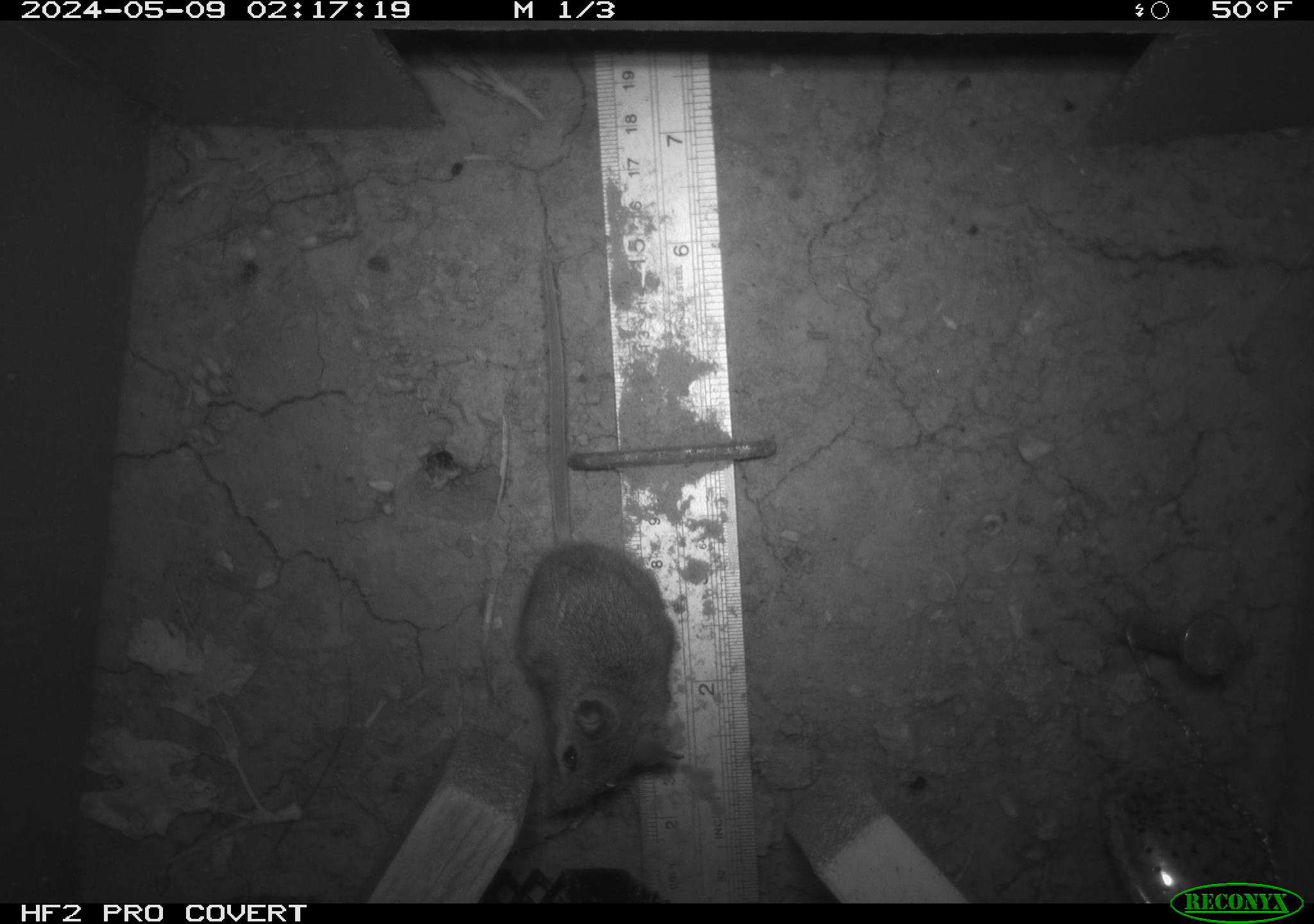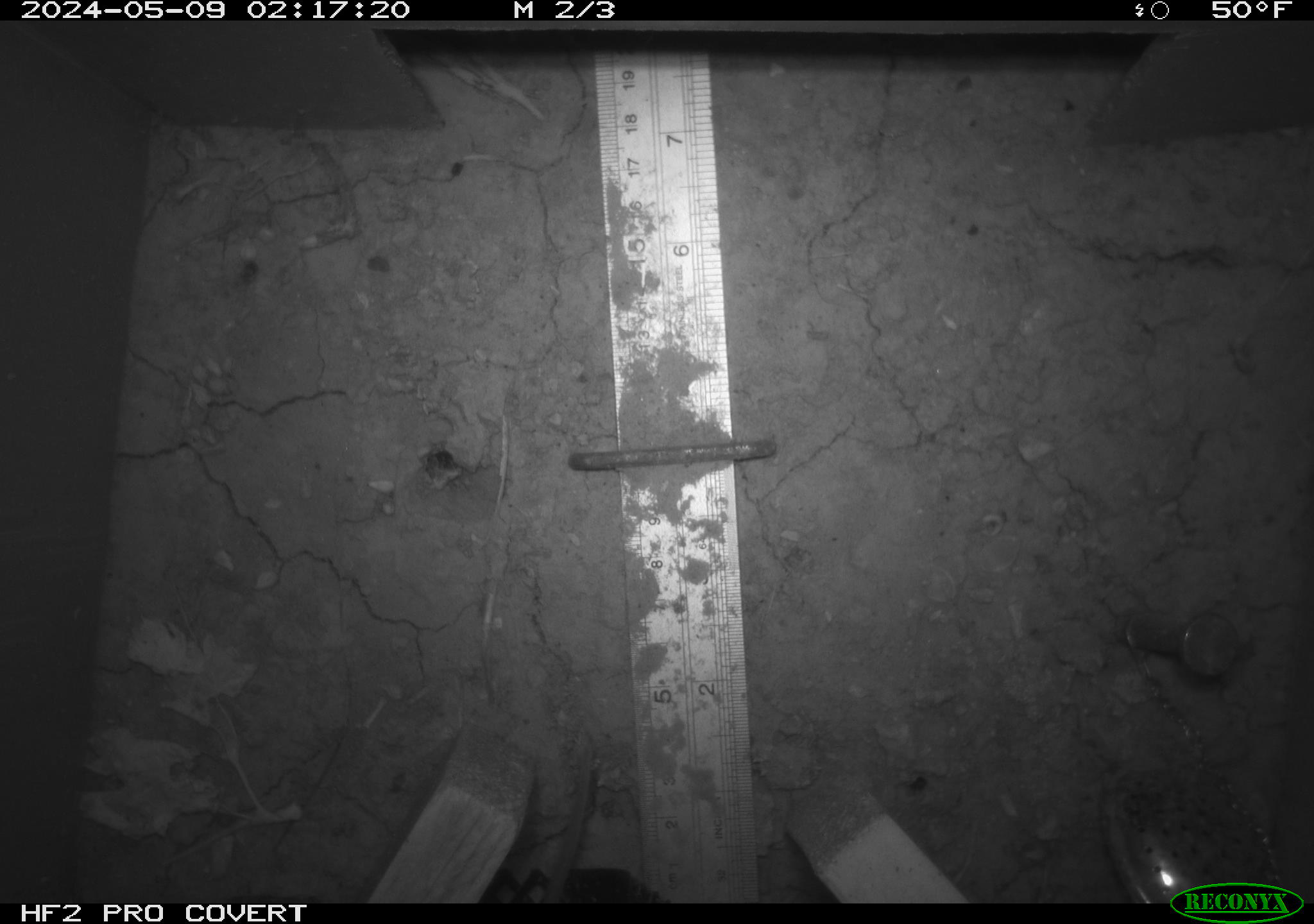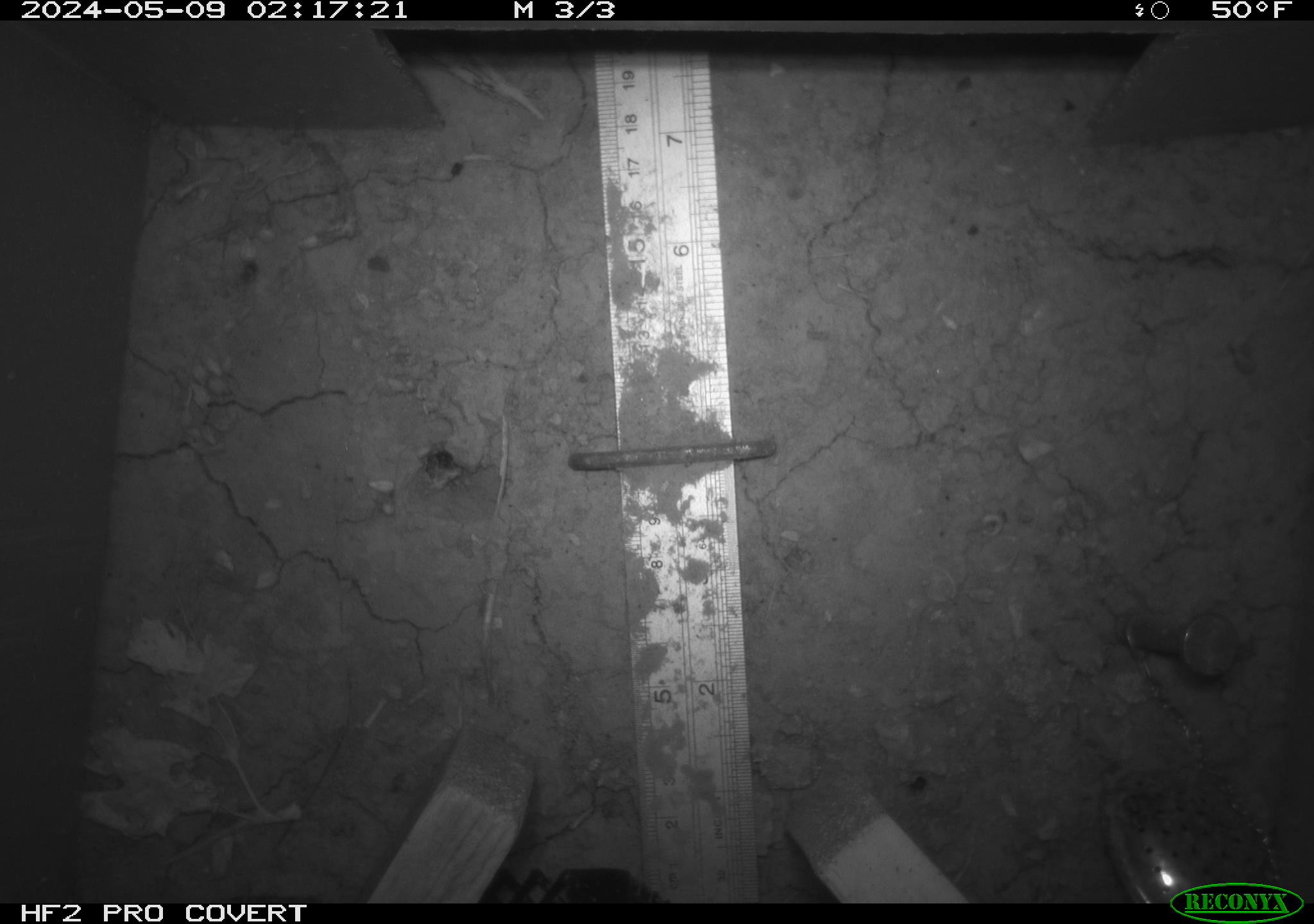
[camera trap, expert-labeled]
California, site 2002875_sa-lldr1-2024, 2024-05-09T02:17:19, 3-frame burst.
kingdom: Animalia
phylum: Chordata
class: Mammalia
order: Rodentia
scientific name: Rodentia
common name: mouse species